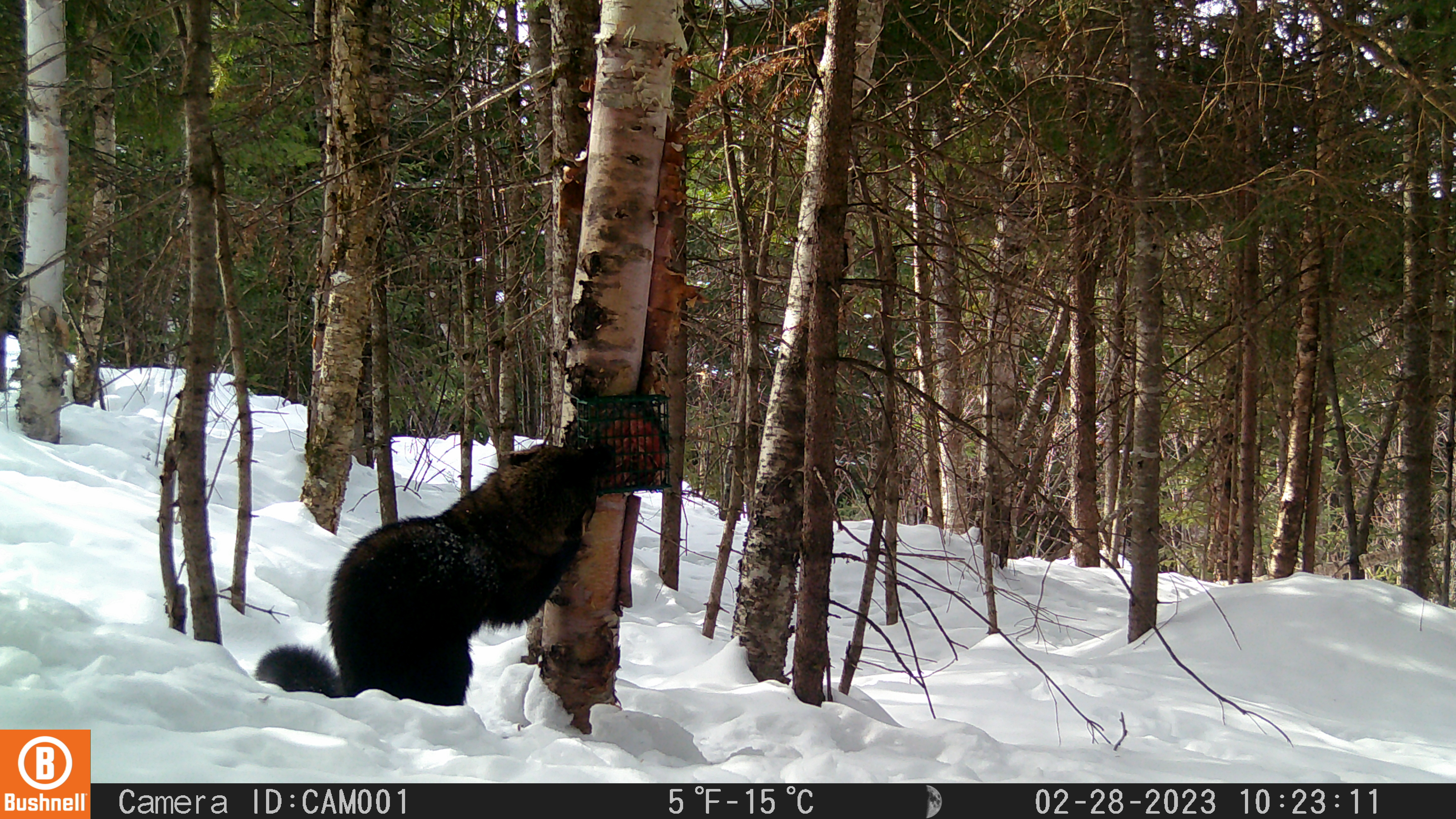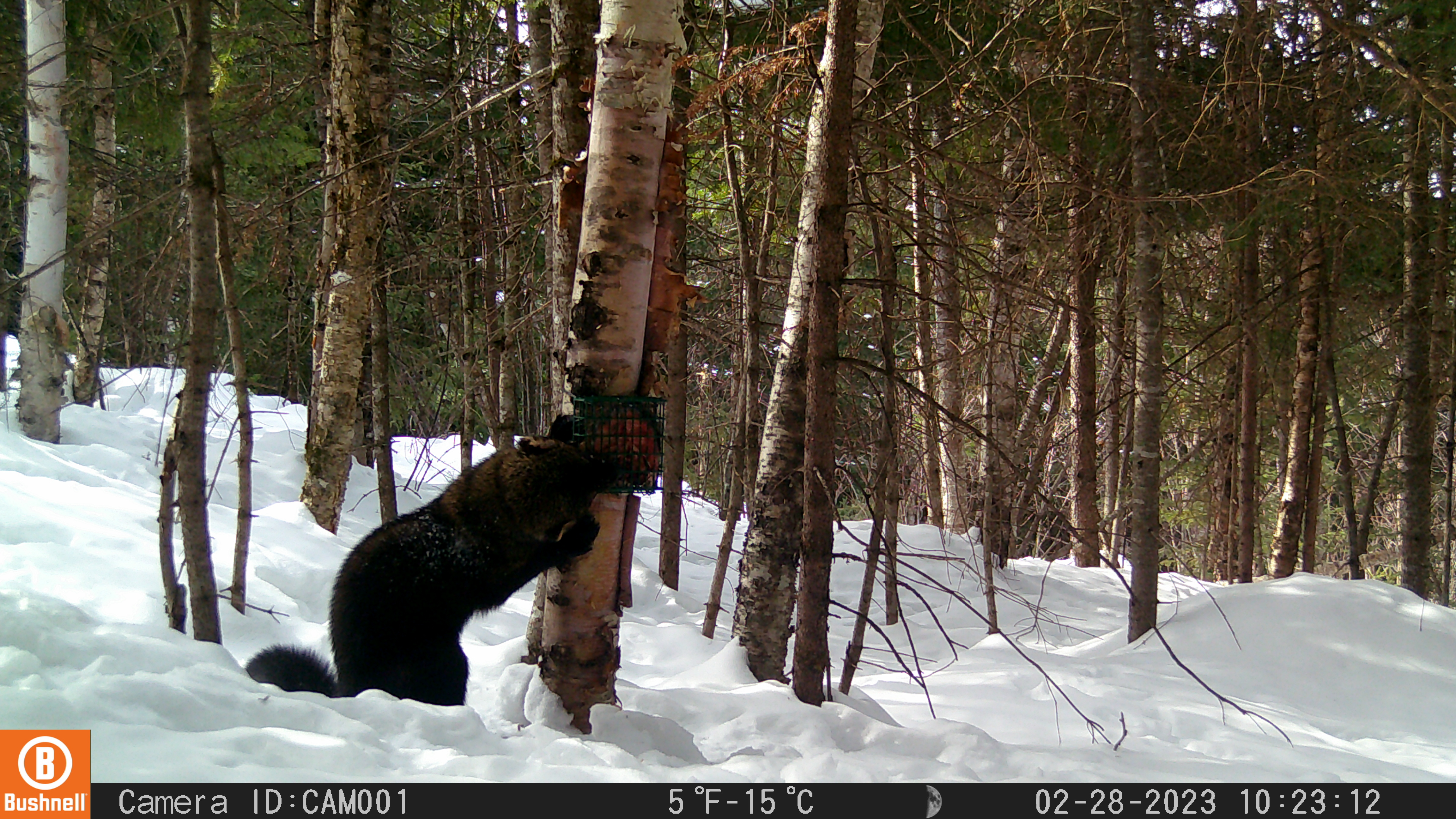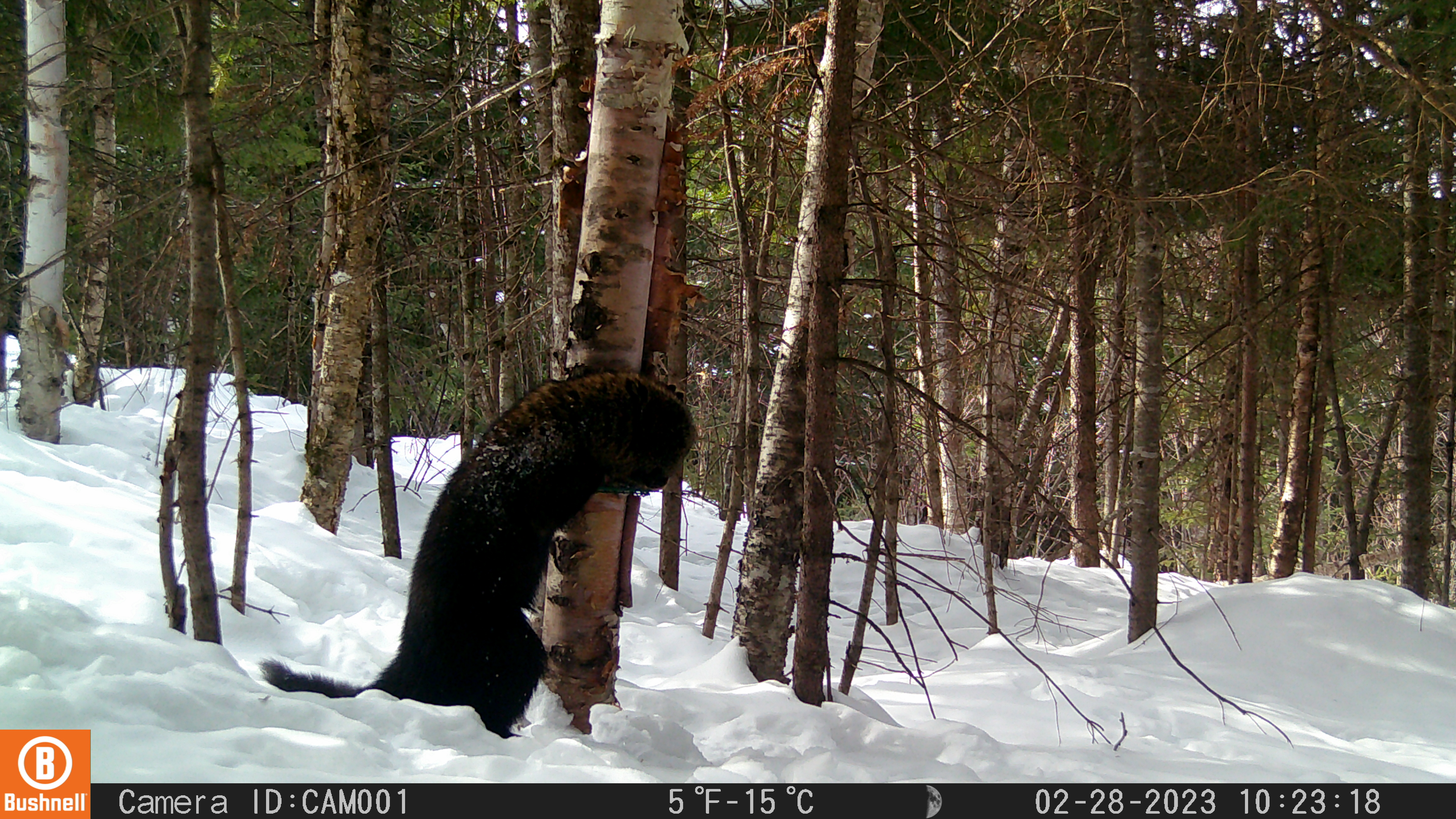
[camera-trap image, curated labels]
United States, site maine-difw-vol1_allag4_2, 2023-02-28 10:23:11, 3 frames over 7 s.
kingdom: Animalia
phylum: Chordata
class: Mammalia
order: Carnivora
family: Mustelidae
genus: Pekania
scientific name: Pekania pennanti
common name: fisher